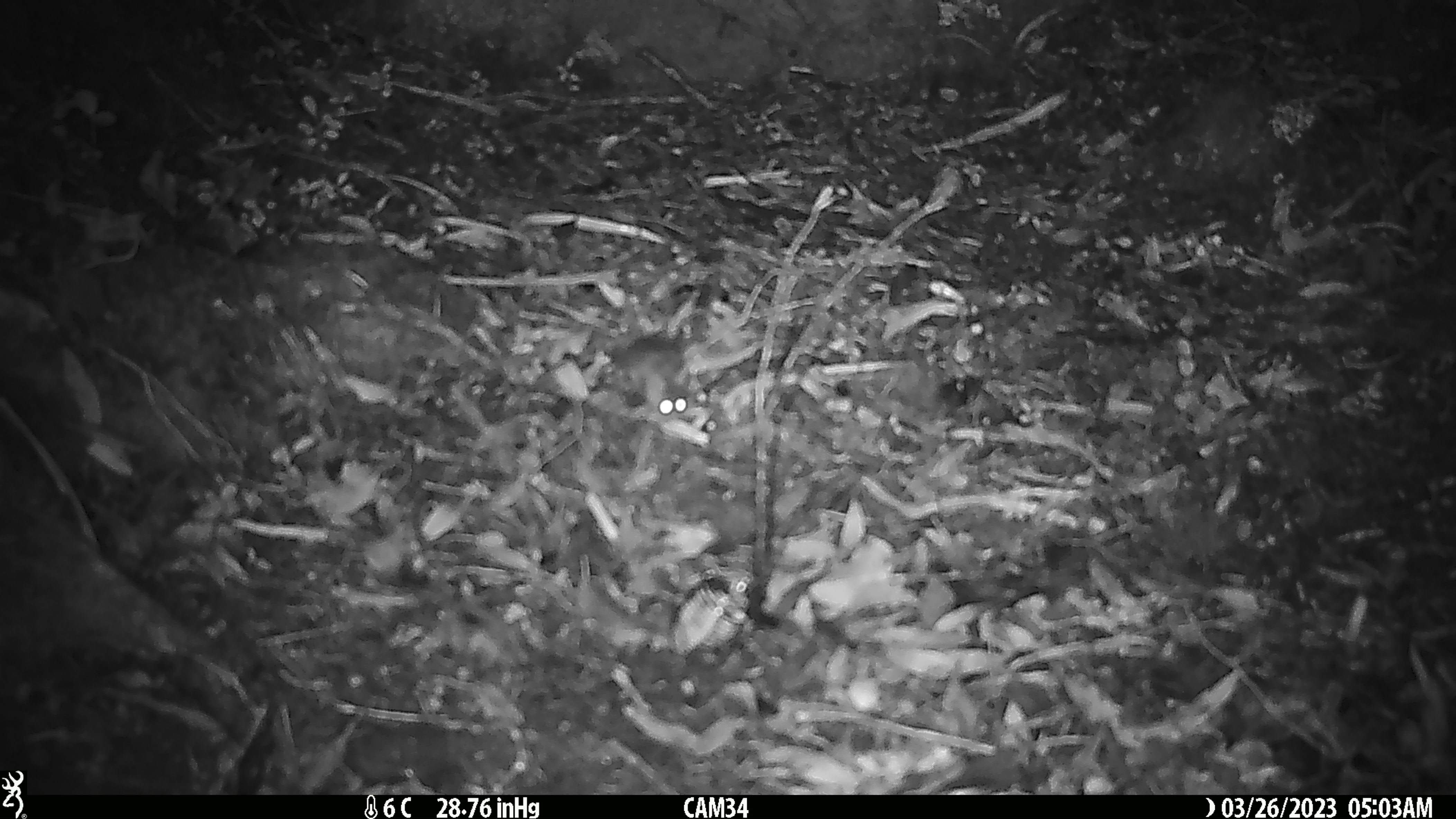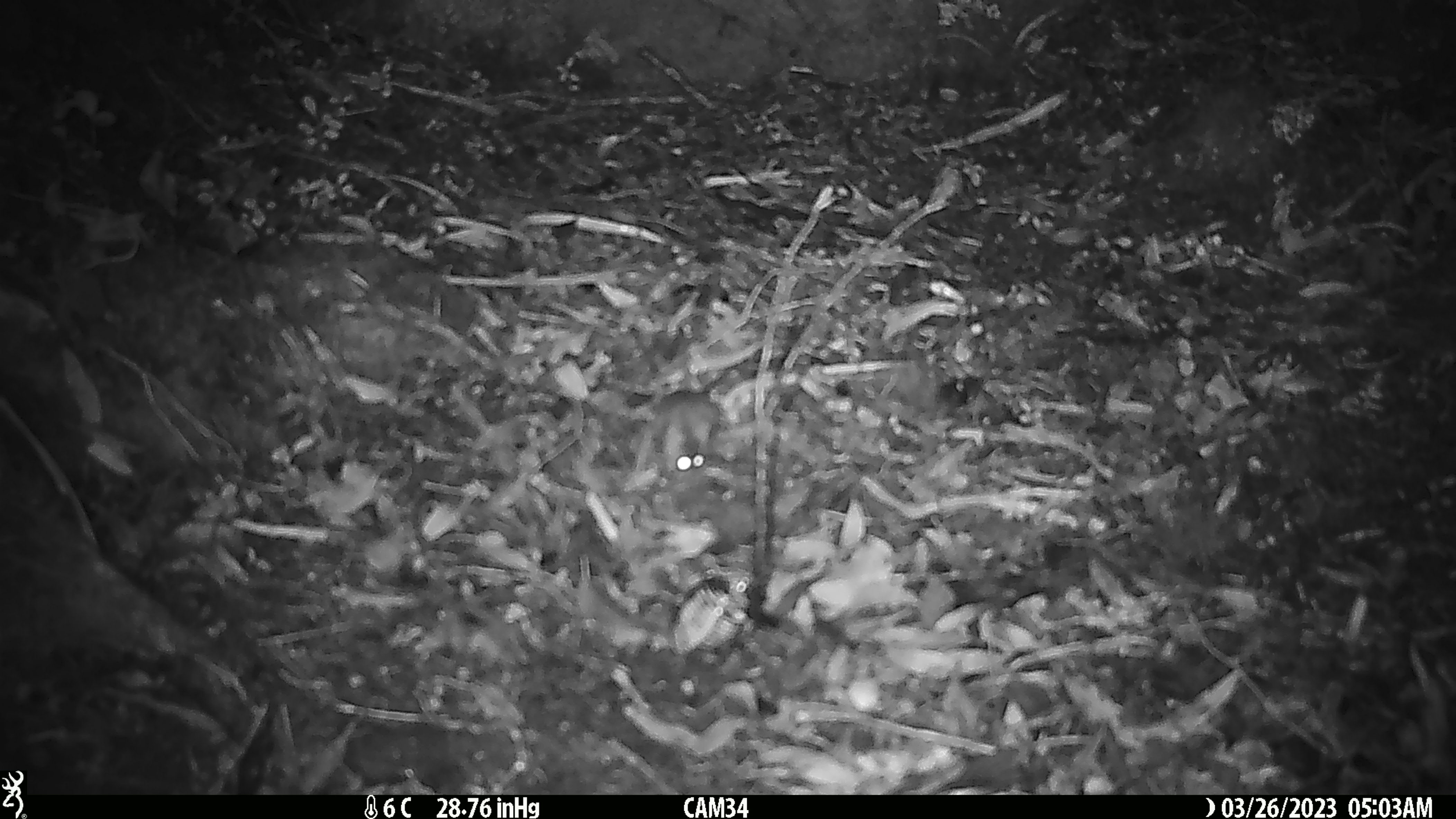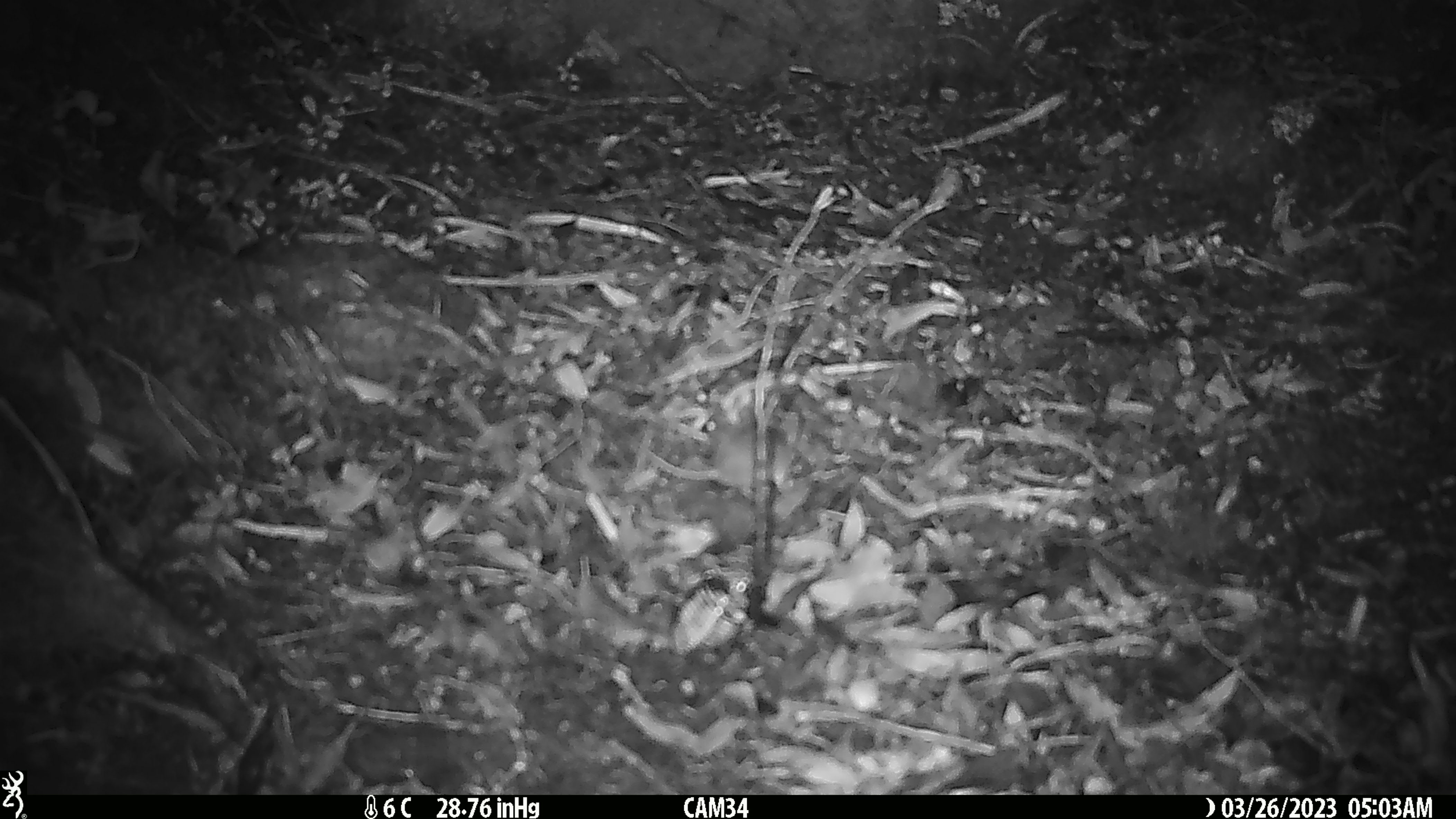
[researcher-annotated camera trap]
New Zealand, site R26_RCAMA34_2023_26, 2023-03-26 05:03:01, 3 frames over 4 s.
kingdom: Animalia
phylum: Chordata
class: Mammalia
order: Rodentia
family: Muridae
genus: Mus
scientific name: Mus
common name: mouse